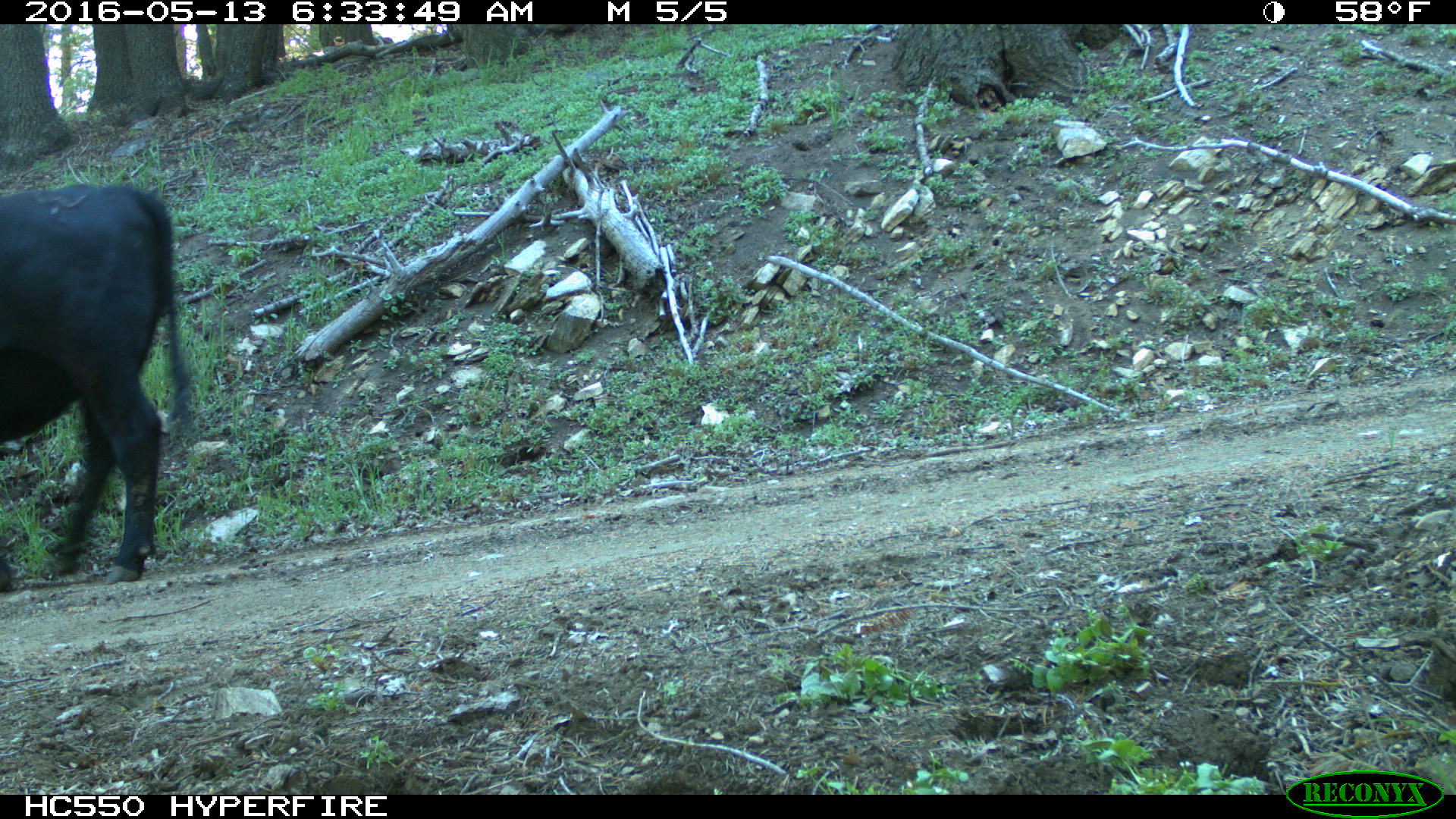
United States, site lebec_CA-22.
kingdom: Animalia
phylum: Chordata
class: Mammalia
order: Artiodactyla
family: Bovidae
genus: Bos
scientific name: Bos taurus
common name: domestic cow